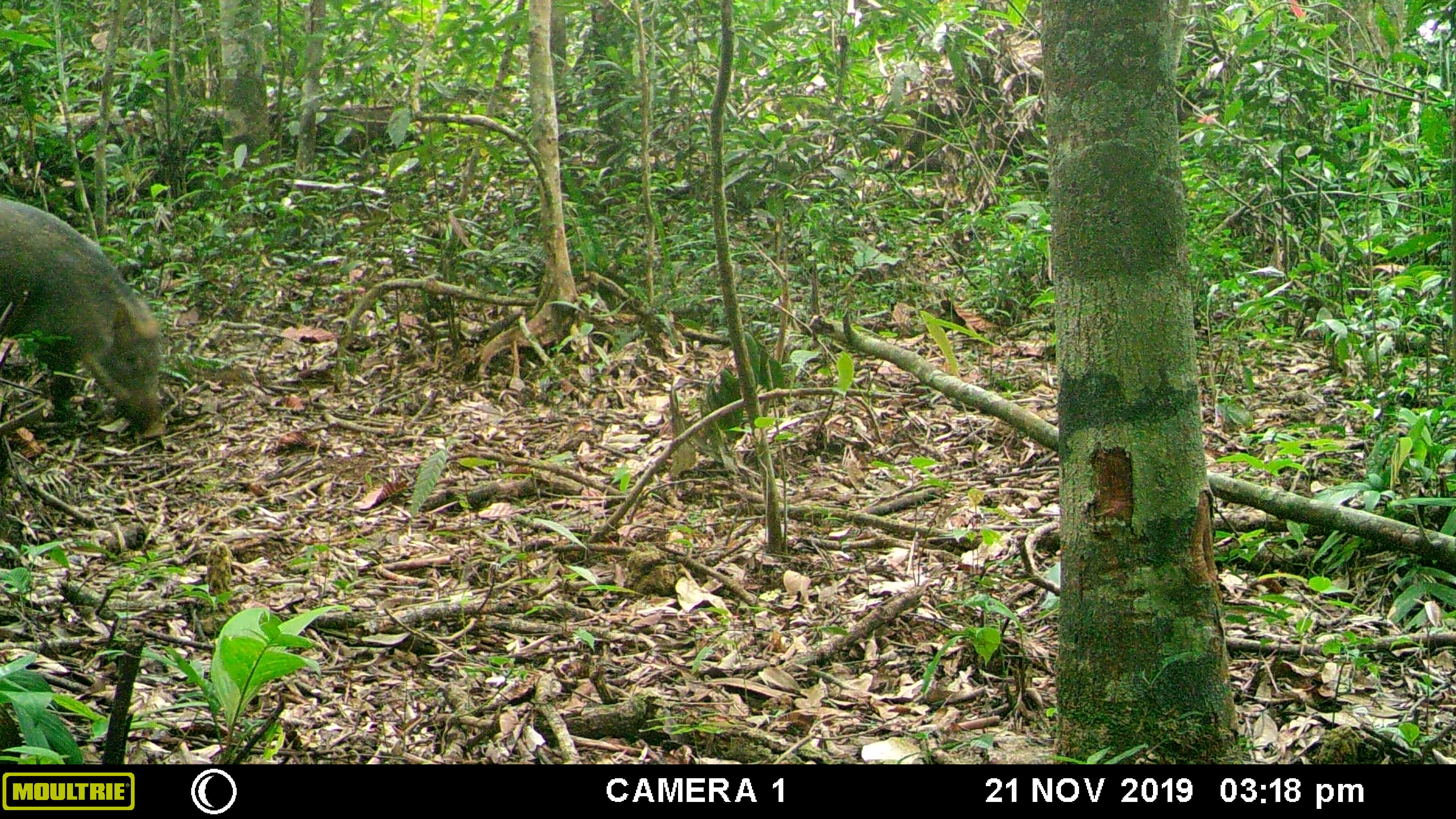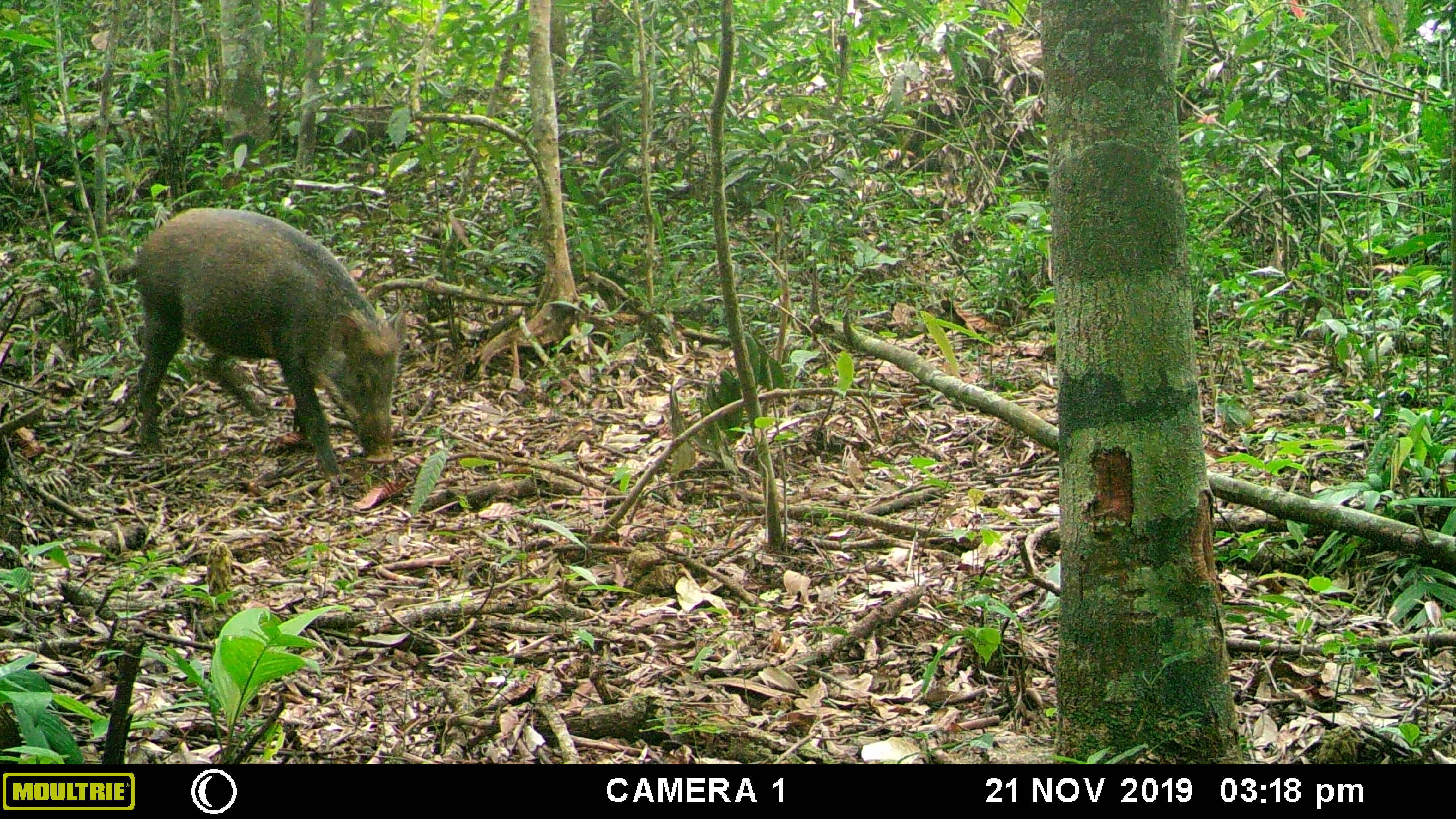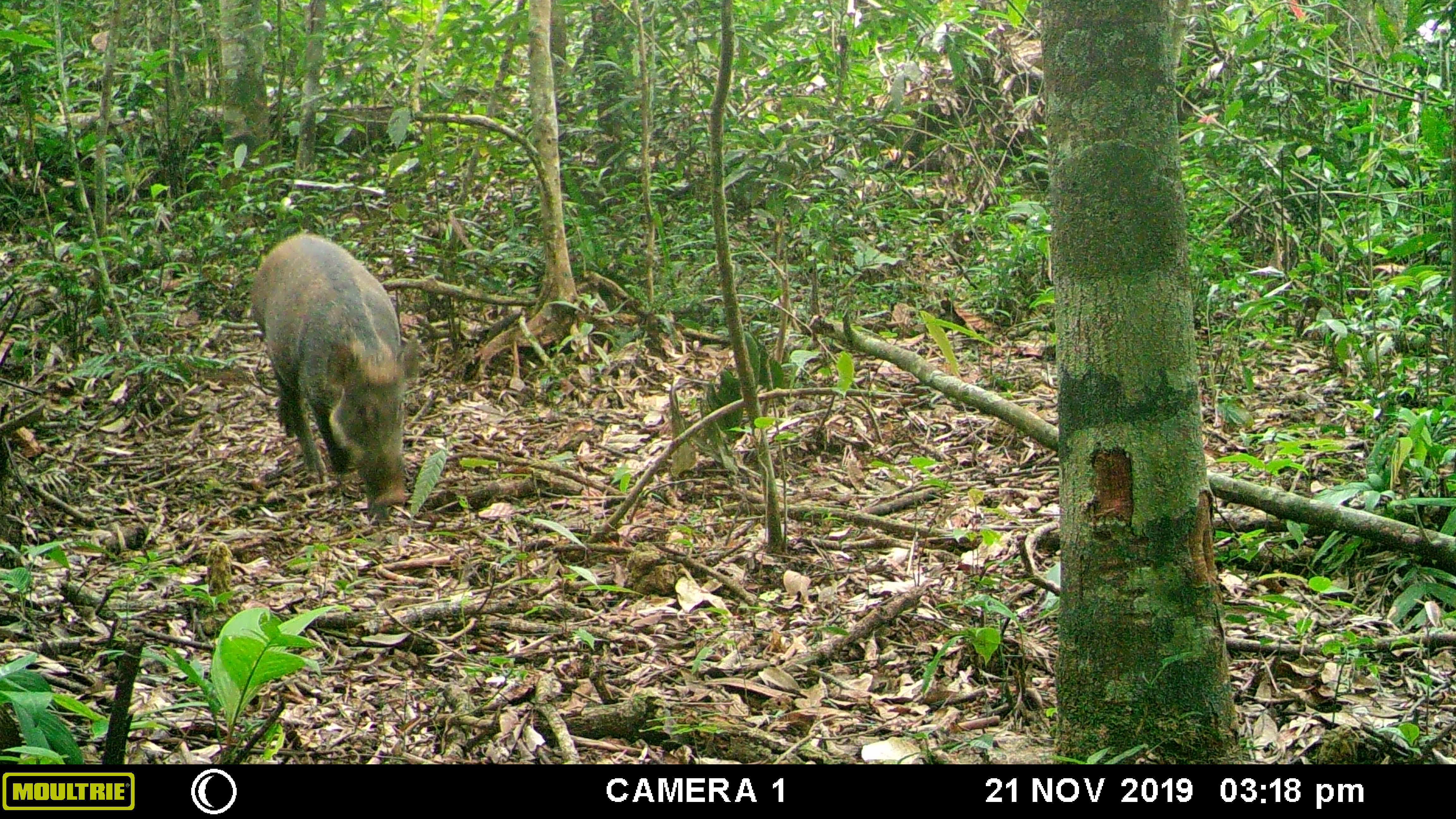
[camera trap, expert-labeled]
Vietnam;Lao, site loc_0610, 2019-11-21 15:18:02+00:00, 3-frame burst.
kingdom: Animalia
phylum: Chordata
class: Mammalia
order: Artiodactyla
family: Suidae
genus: Sus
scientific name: Sus scrofa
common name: eurasian wild pig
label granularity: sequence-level